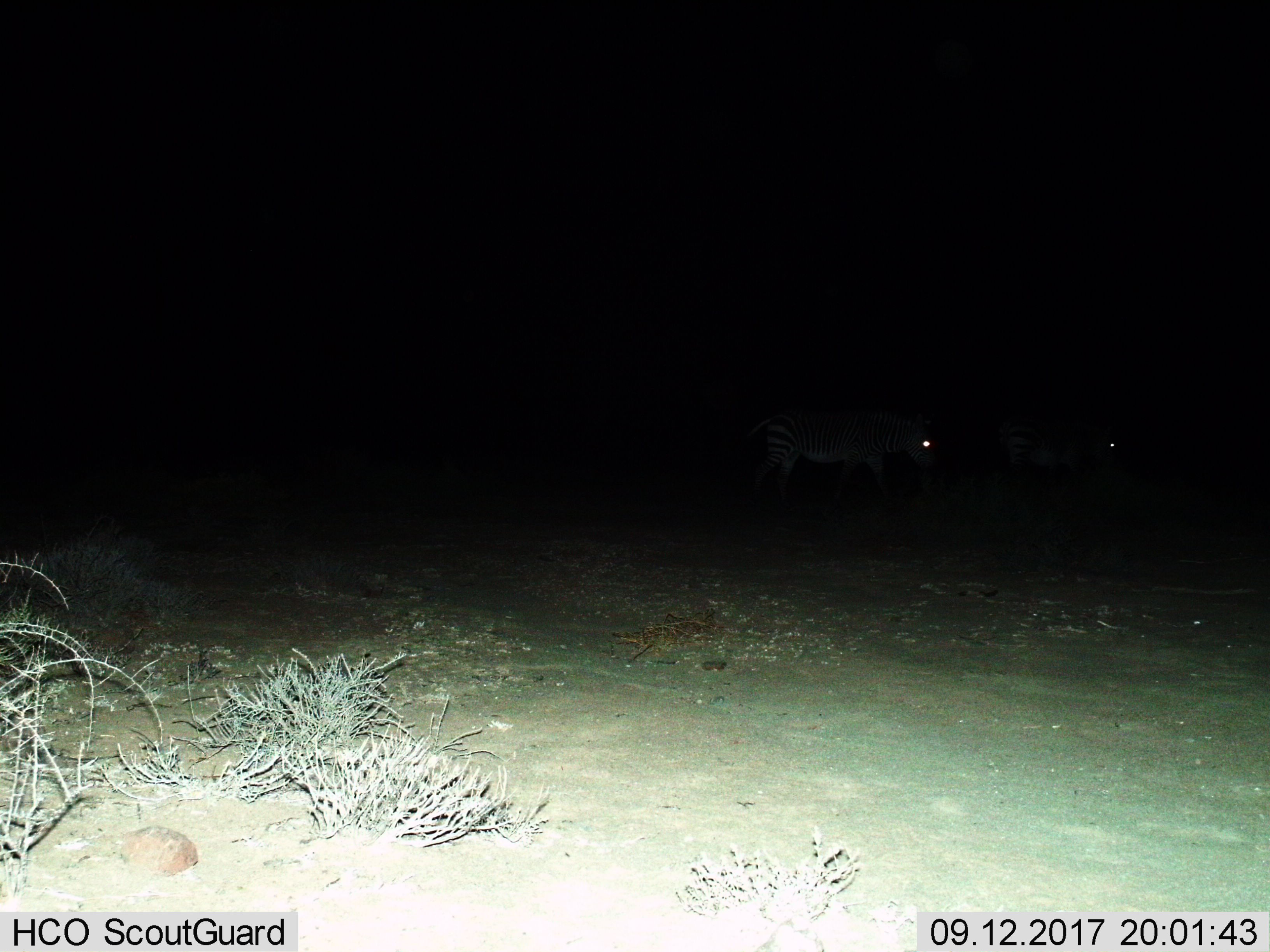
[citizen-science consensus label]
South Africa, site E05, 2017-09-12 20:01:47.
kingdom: Animalia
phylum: Chordata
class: Mammalia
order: Perissodactyla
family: Equidae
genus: Equus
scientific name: Equus zebra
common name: mountain zebra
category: zebramountain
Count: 2.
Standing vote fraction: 50%.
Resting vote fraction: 0%.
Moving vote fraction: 25%.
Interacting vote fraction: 0%.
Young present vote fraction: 0%.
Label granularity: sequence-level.